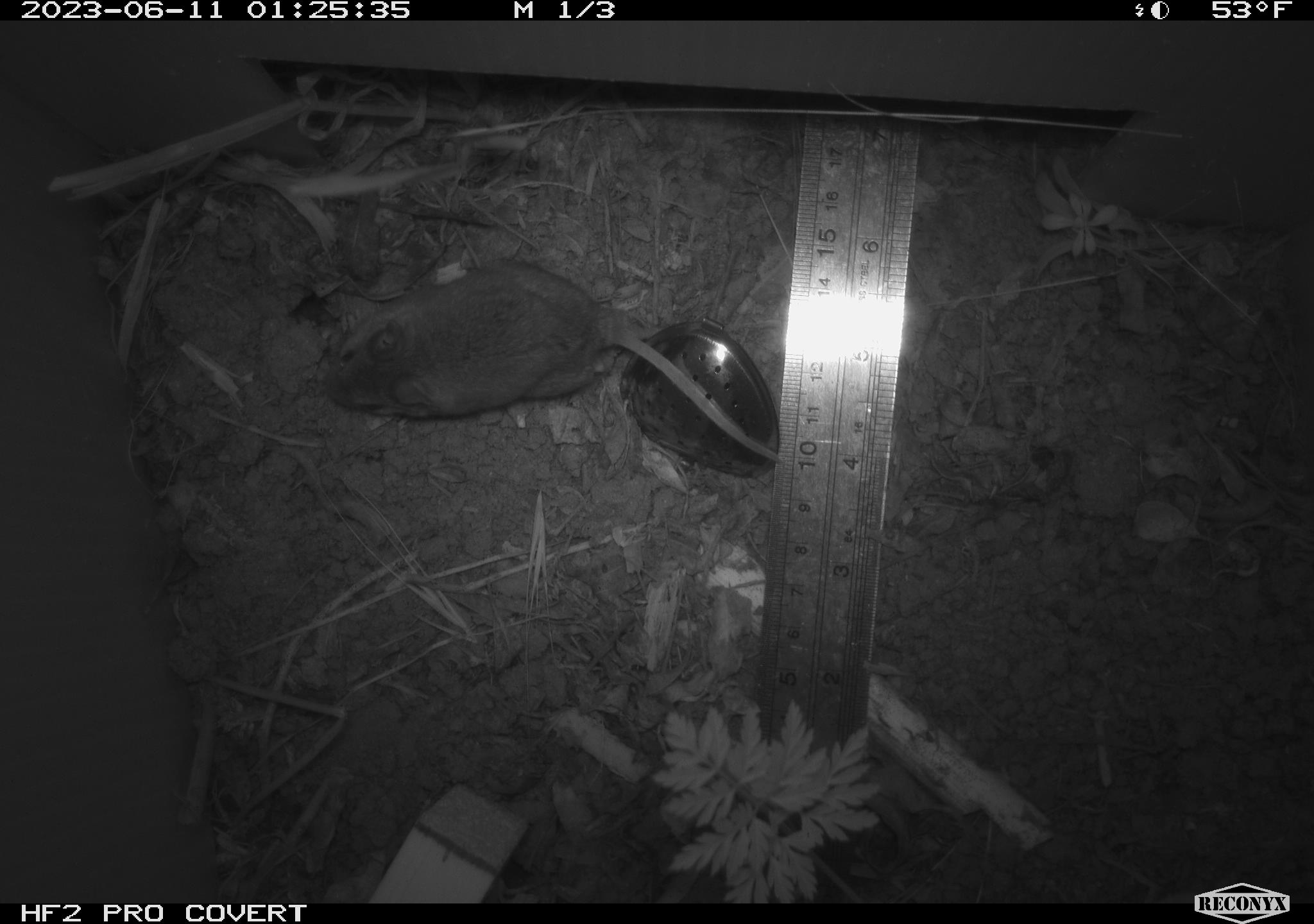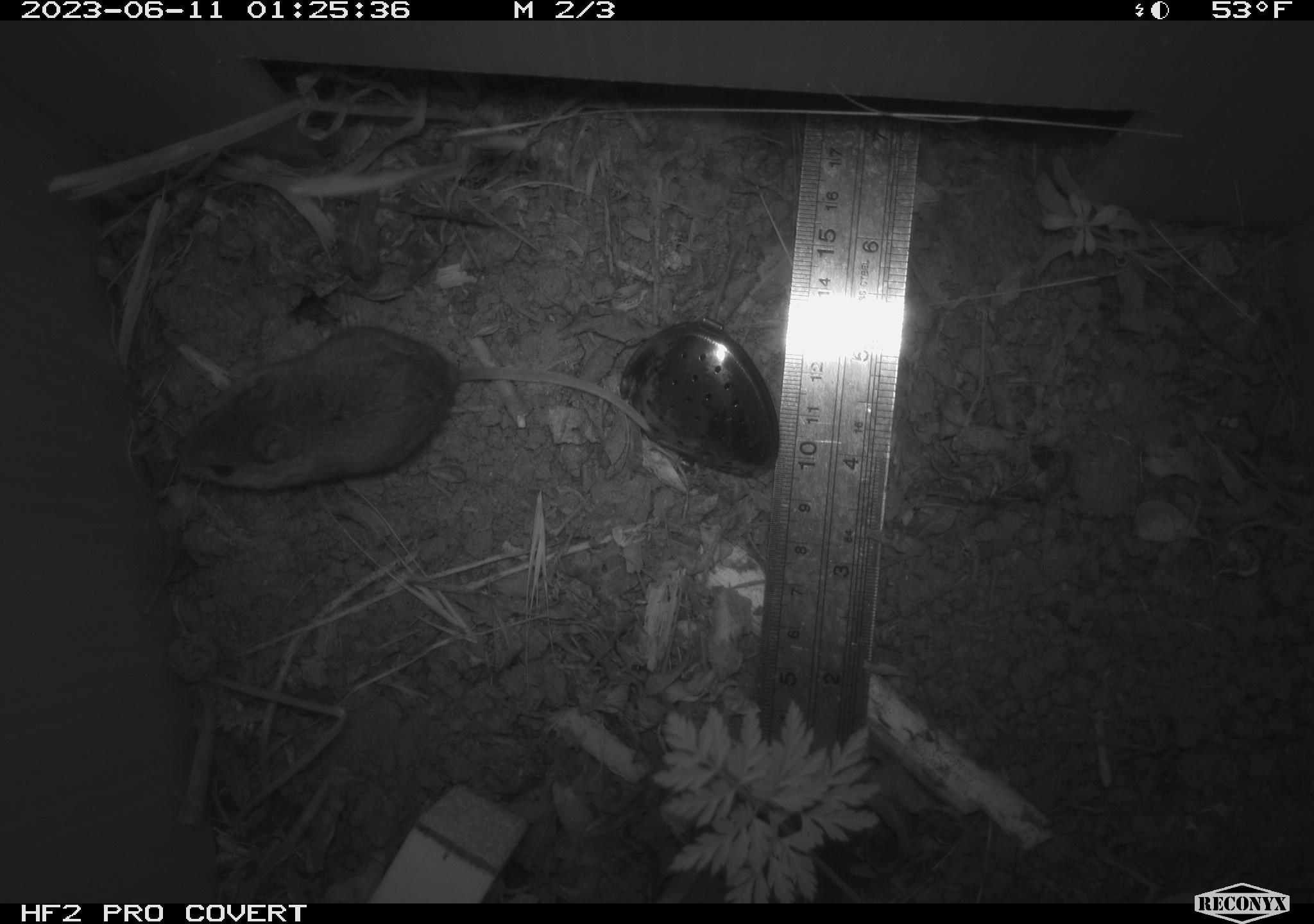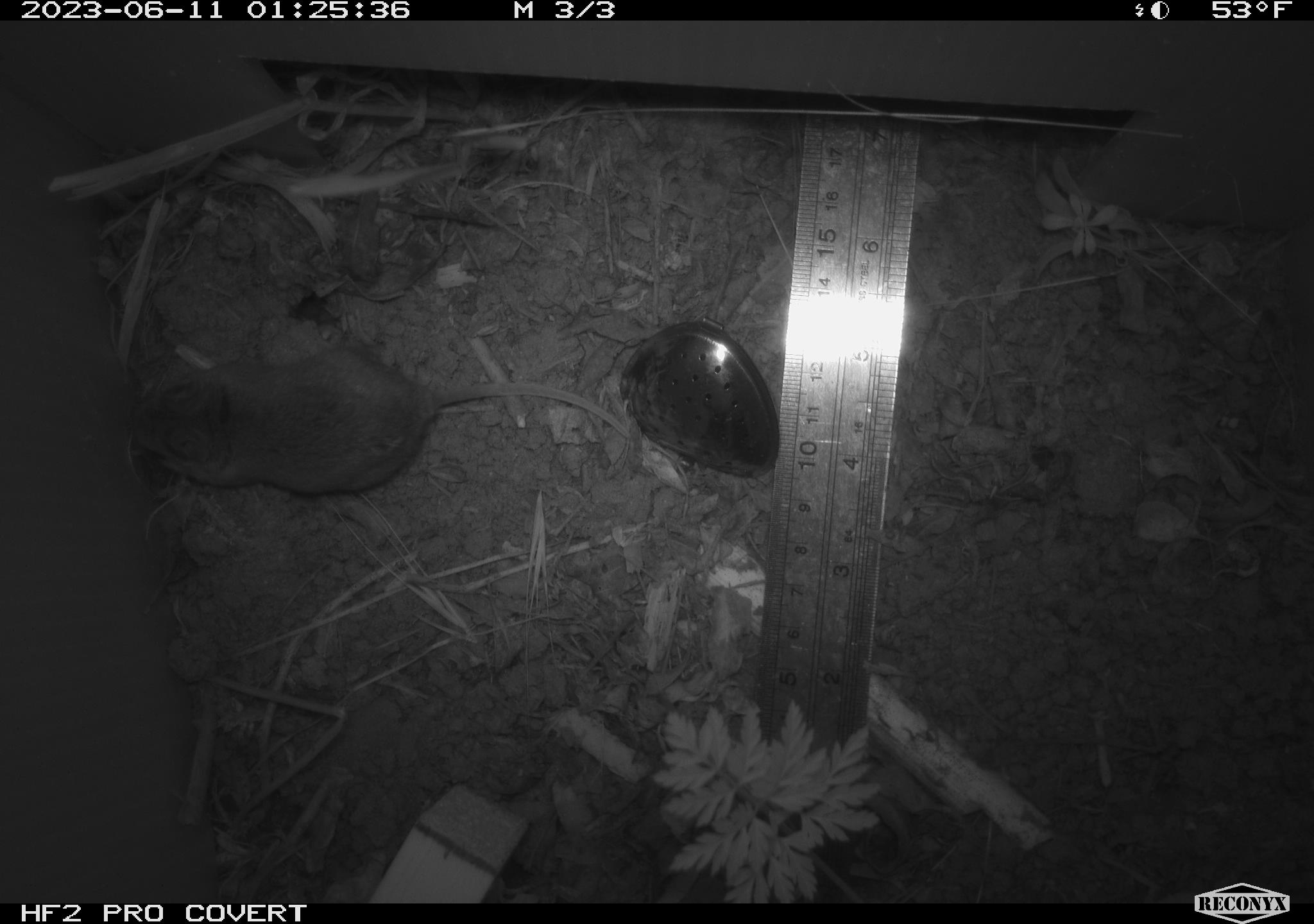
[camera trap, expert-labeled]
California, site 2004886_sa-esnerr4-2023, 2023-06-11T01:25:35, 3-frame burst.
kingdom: Animalia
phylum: Chordata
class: Mammalia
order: Rodentia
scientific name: Rodentia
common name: mouse species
Mouse species (Rodentia).